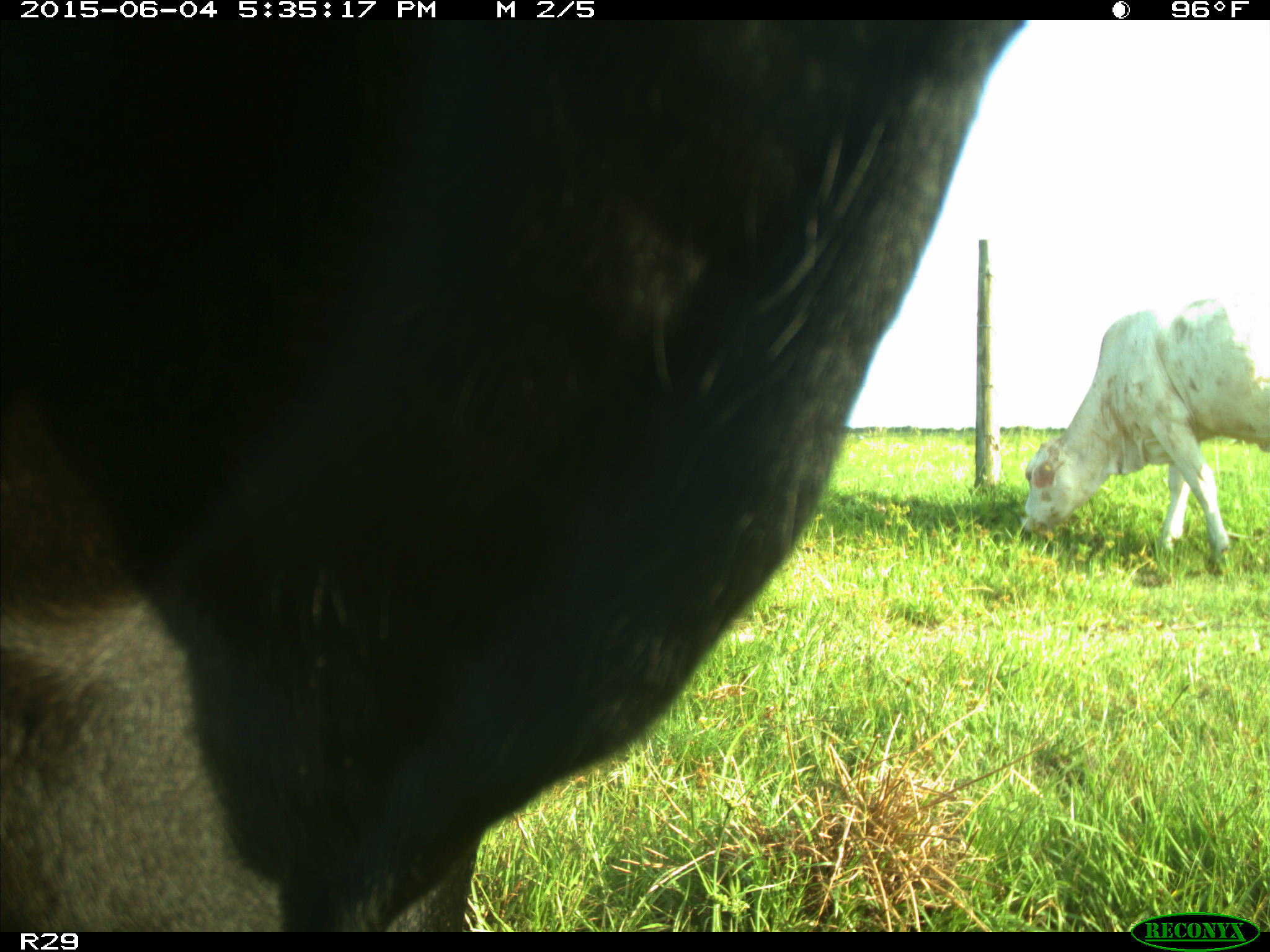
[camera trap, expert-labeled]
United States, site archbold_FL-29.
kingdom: Animalia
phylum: Chordata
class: Mammalia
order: Artiodactyla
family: Bovidae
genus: Bos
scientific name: Bos taurus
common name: domestic cow